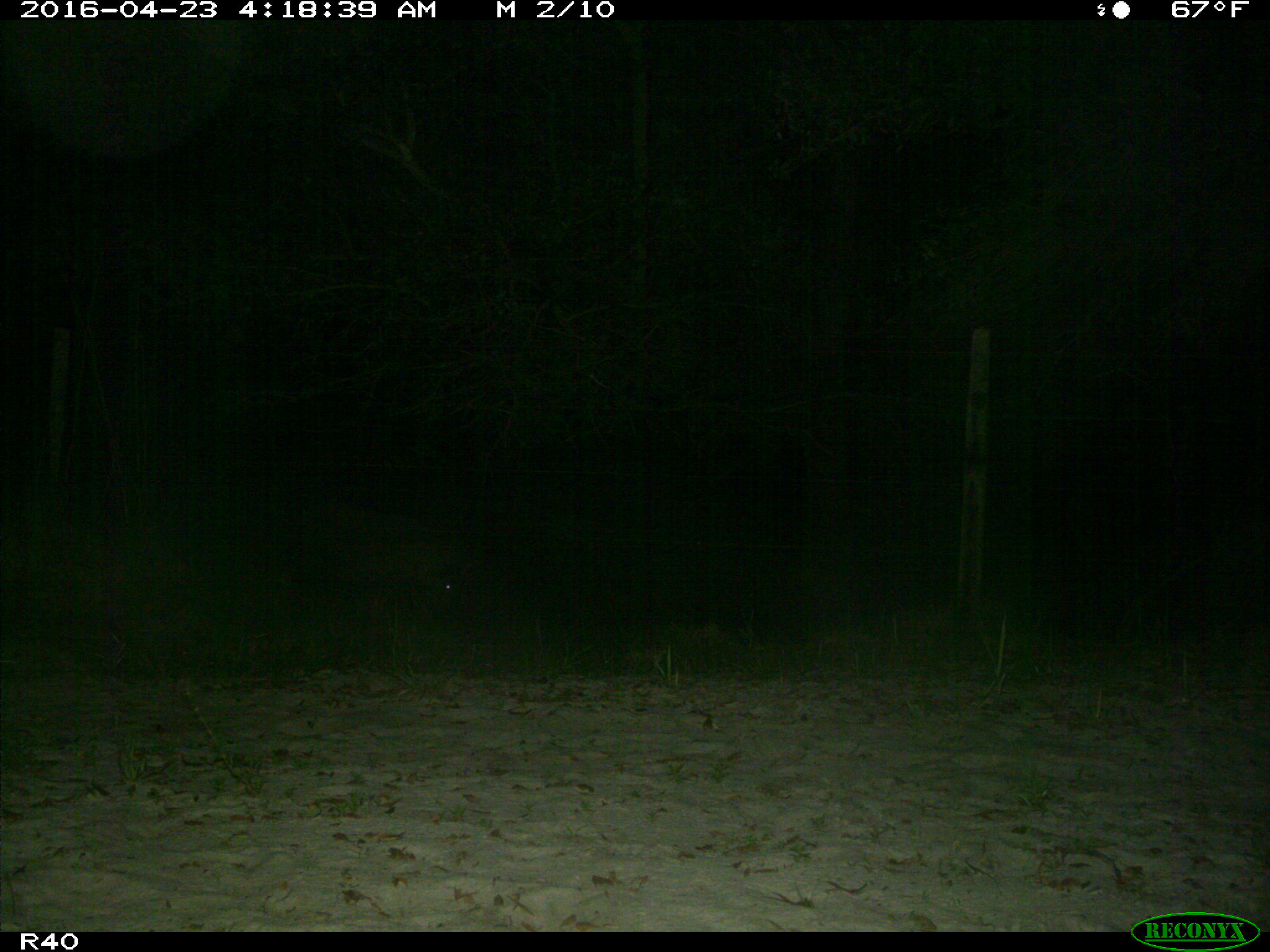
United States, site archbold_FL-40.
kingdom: Animalia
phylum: Chordata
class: Mammalia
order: Artiodactyla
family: Suidae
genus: Sus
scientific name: Sus scrofa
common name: wild boar